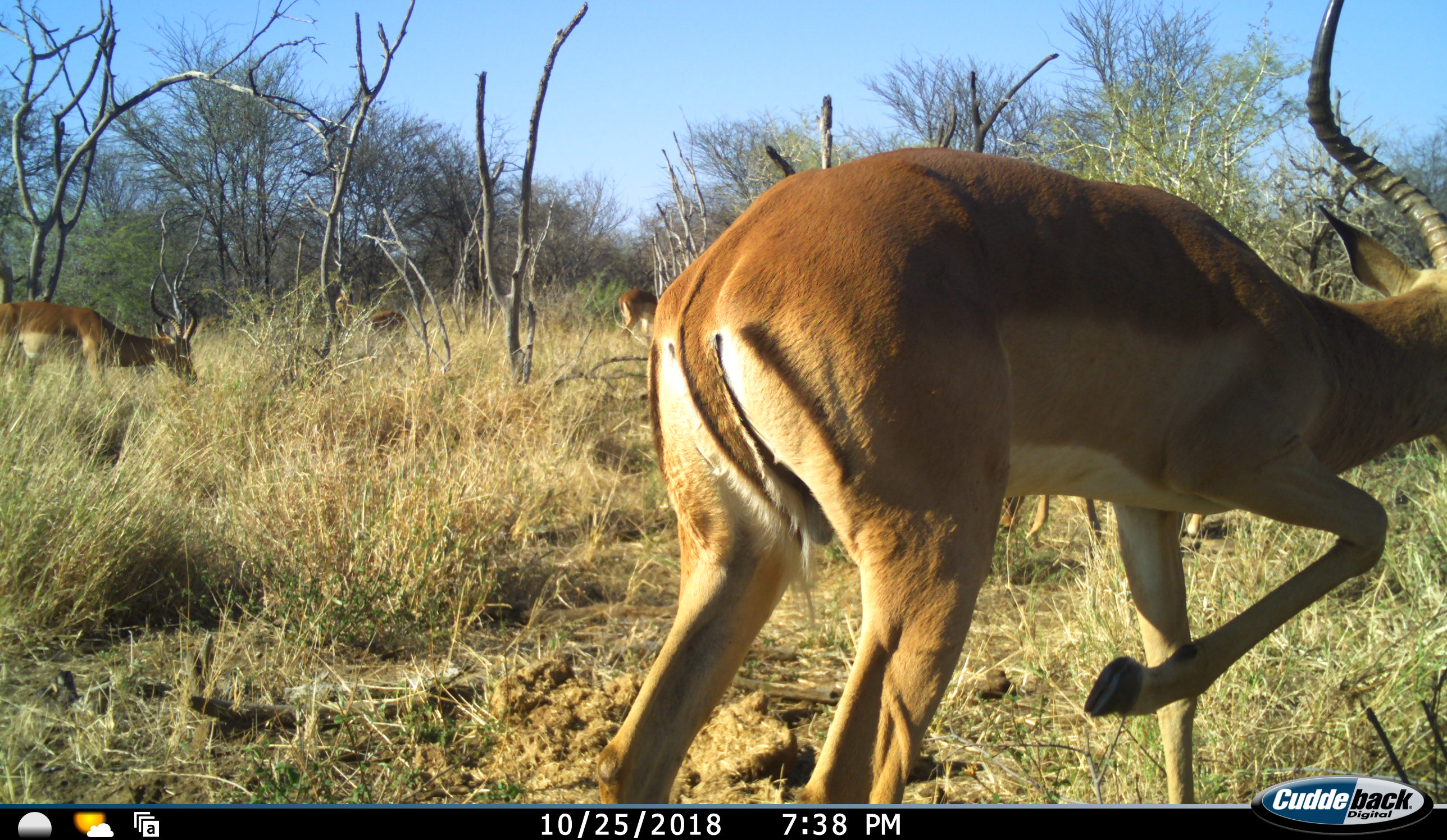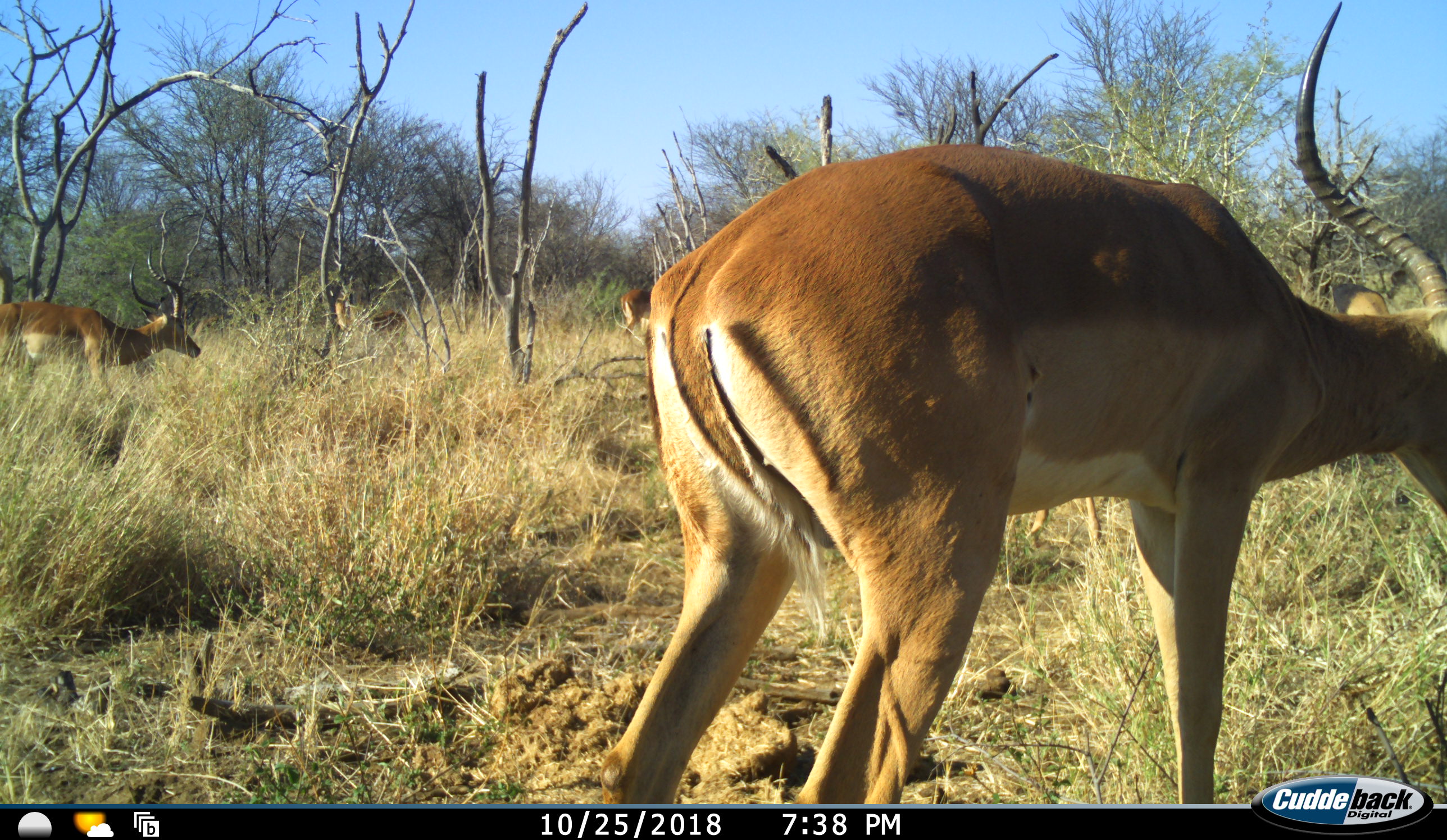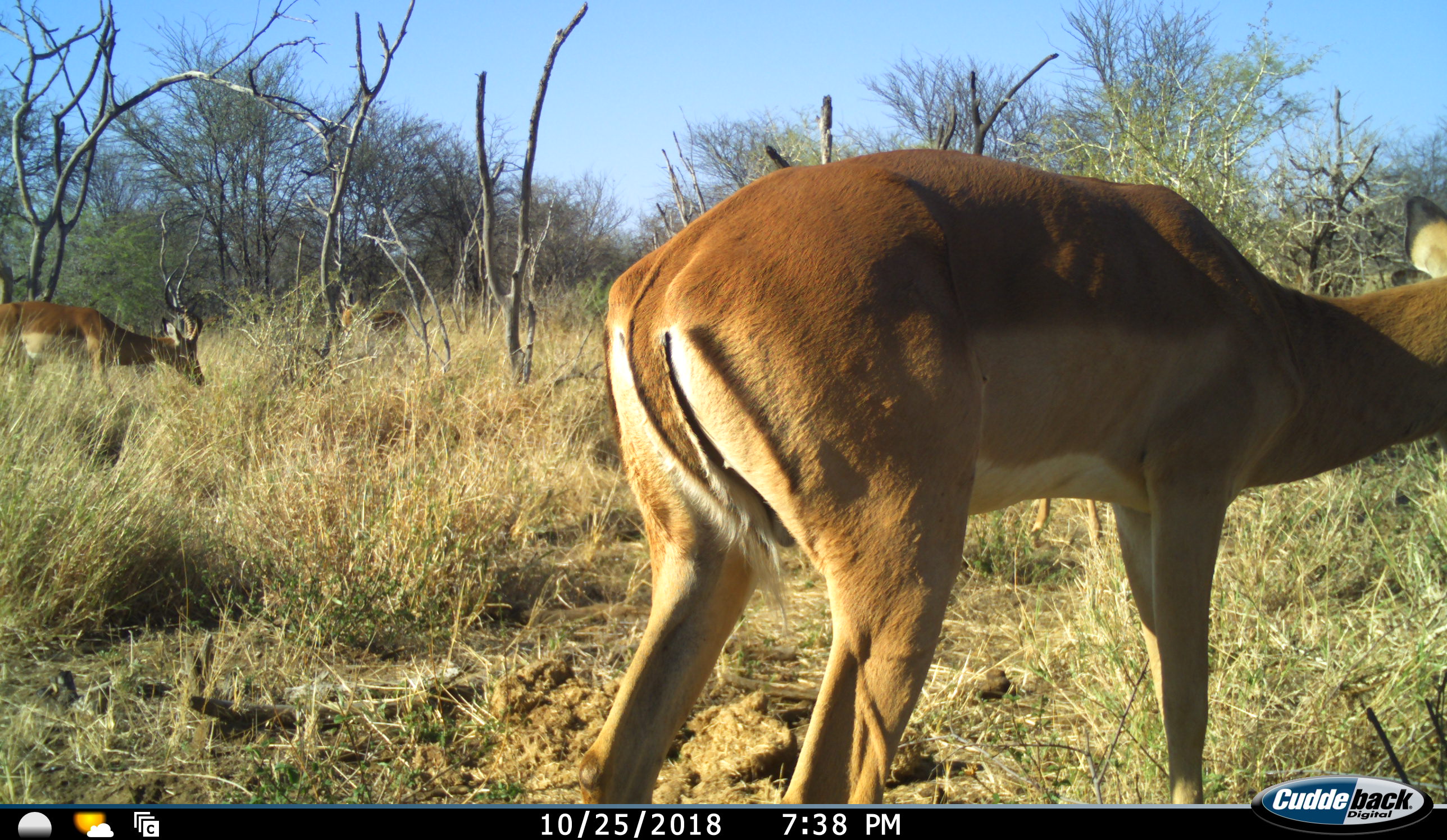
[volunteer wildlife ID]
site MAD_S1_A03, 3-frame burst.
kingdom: Animalia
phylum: Chordata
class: Mammalia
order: Artiodactyla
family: Bovidae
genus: Aepyceros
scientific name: Aepyceros melampus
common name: impala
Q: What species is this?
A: Impala (Aepyceros melampus).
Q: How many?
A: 4.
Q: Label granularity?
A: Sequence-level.